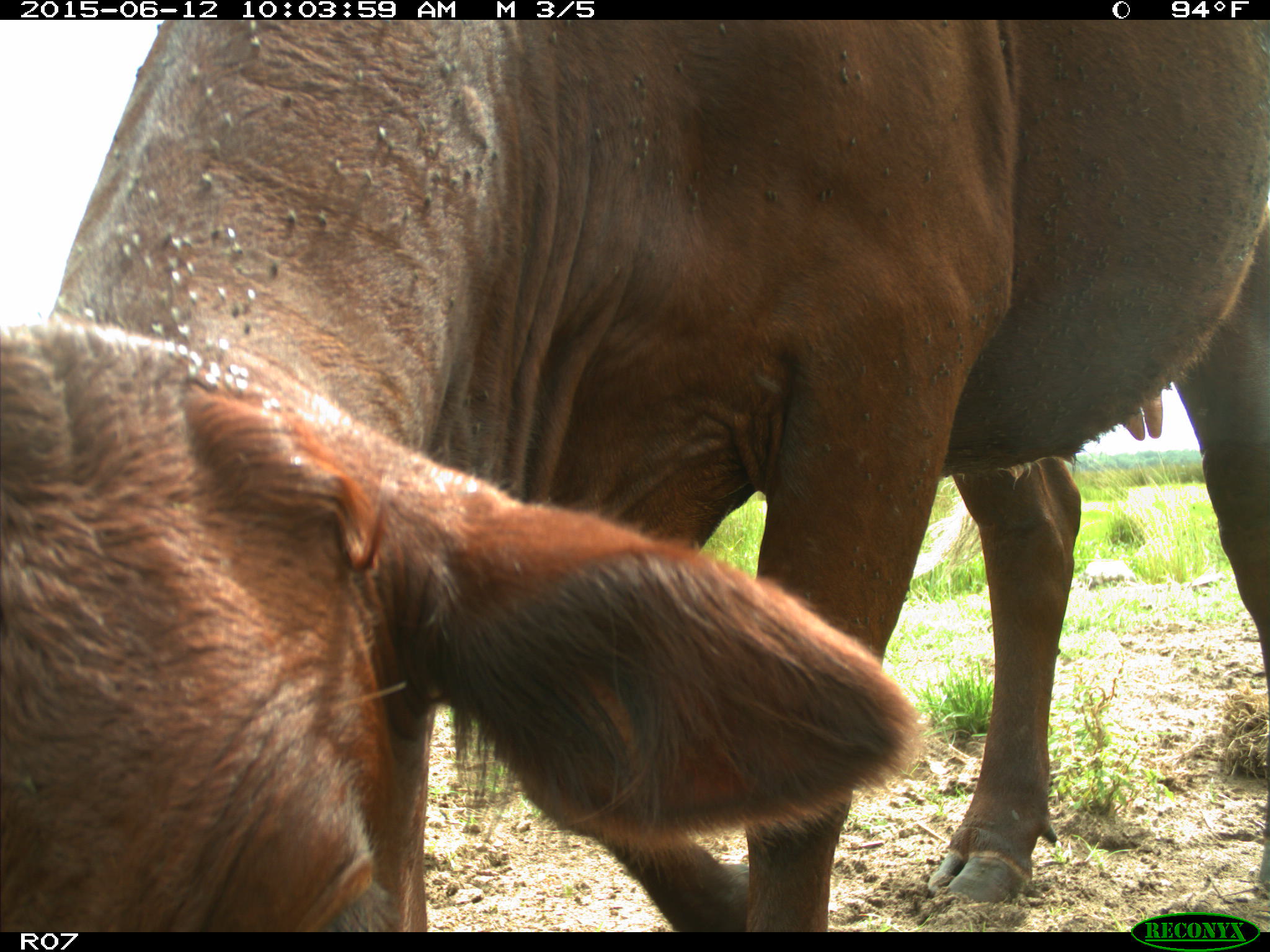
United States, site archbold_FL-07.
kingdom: Animalia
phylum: Chordata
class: Mammalia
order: Artiodactyla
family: Bovidae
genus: Bos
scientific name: Bos taurus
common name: domestic cow